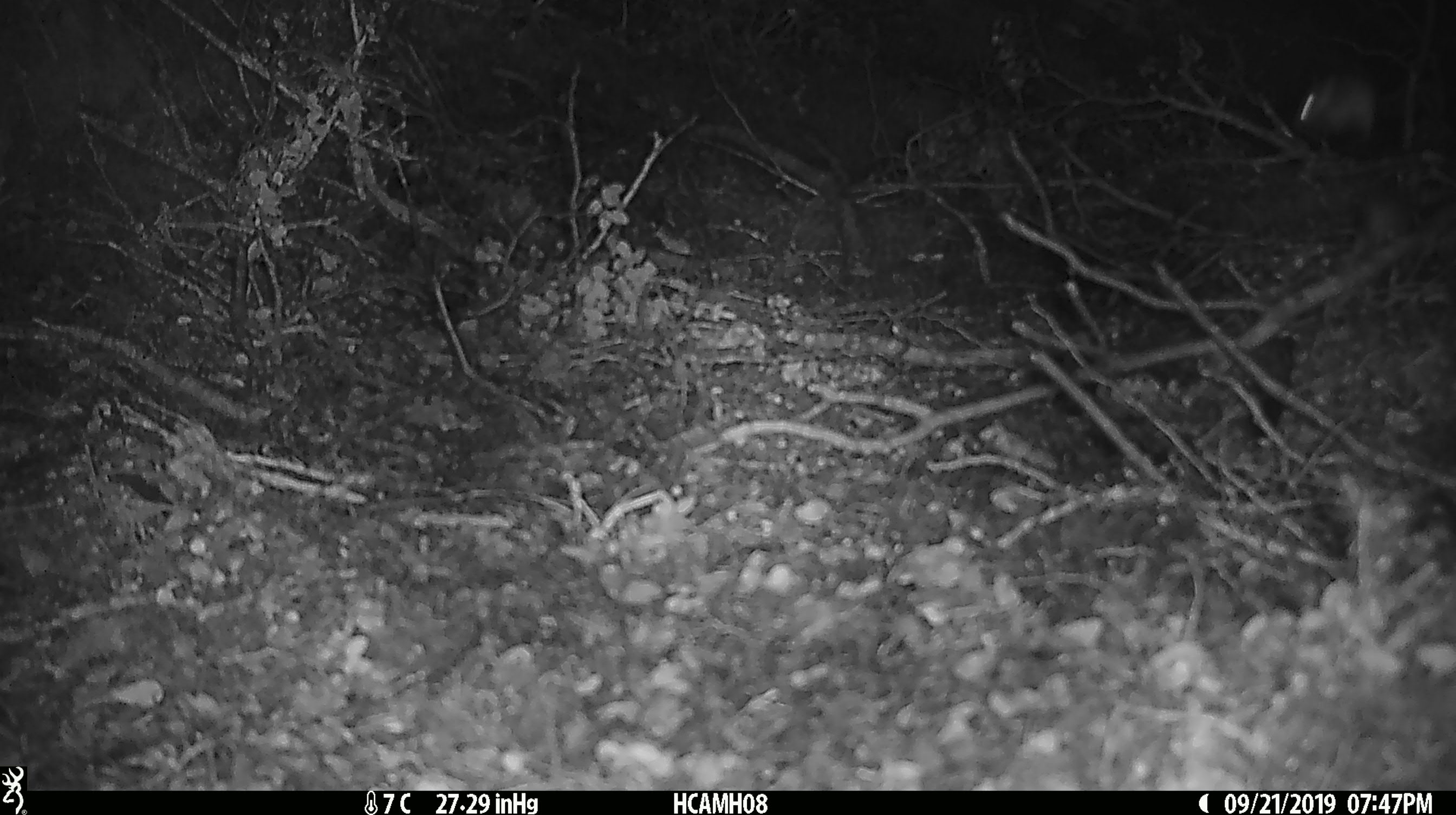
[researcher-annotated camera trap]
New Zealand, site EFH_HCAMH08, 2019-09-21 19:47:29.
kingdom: Animalia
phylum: Chordata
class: Mammalia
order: Rodentia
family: Muridae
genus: Mus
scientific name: Mus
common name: mouse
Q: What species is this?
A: Mouse (Mus).